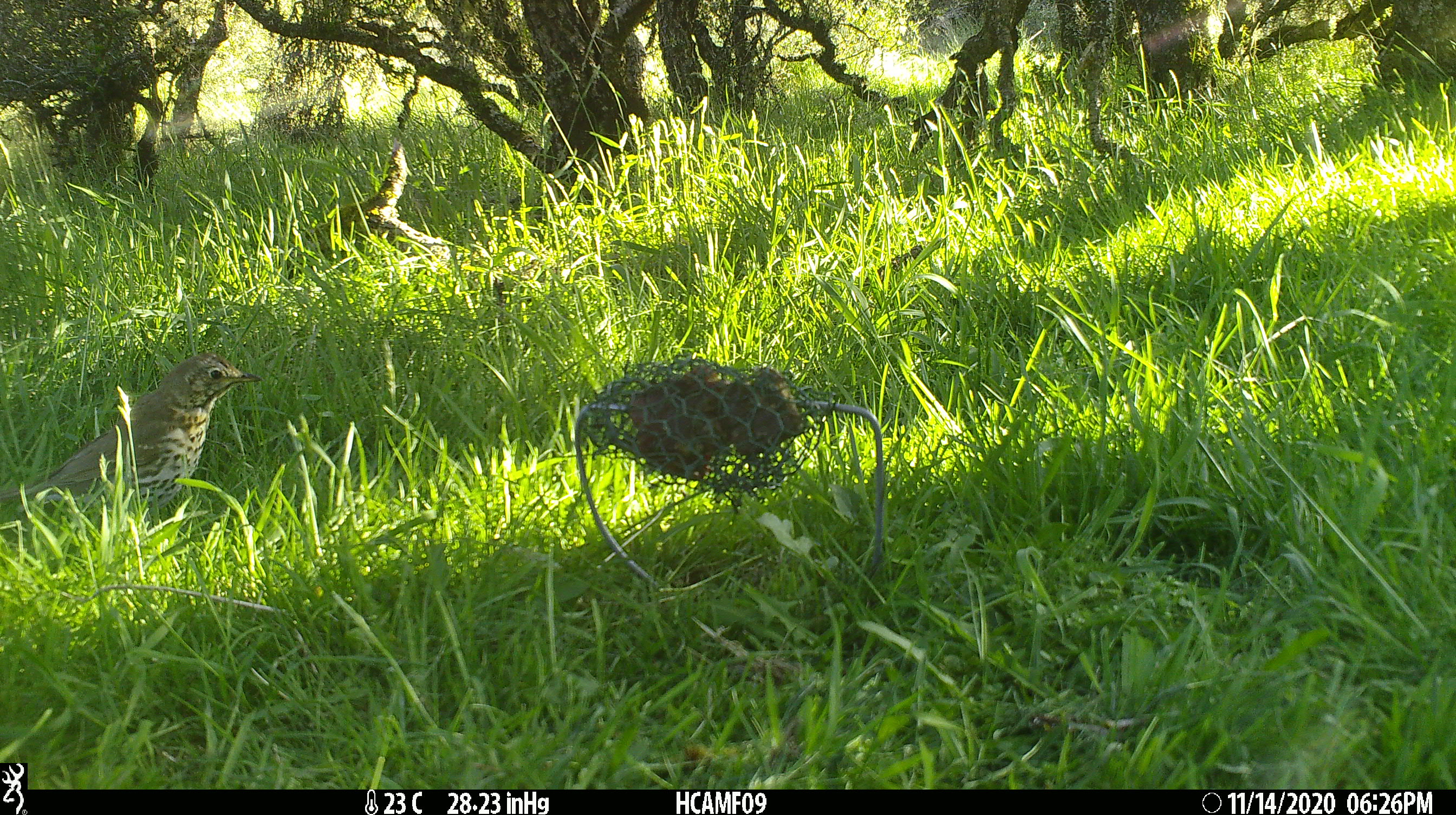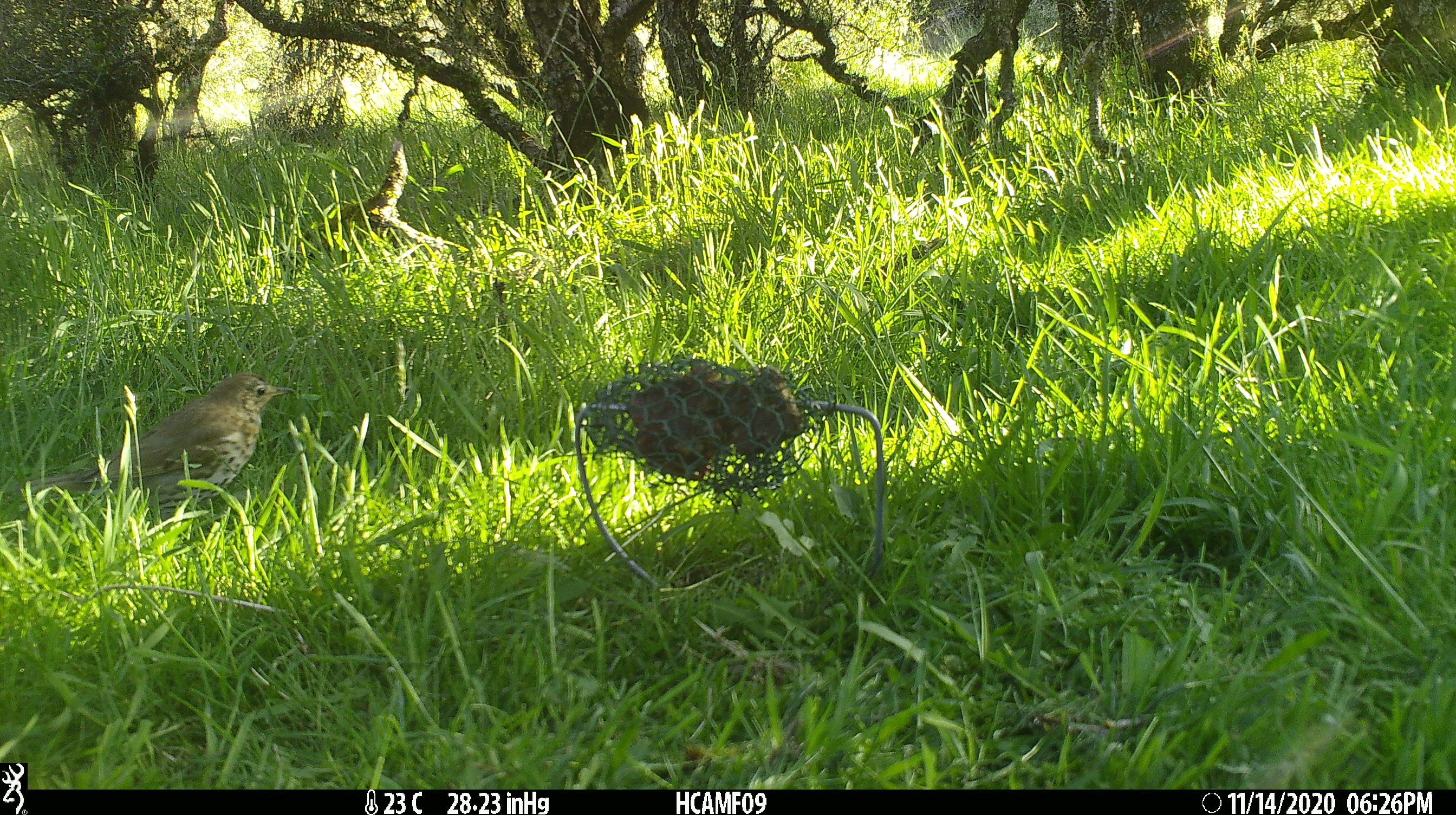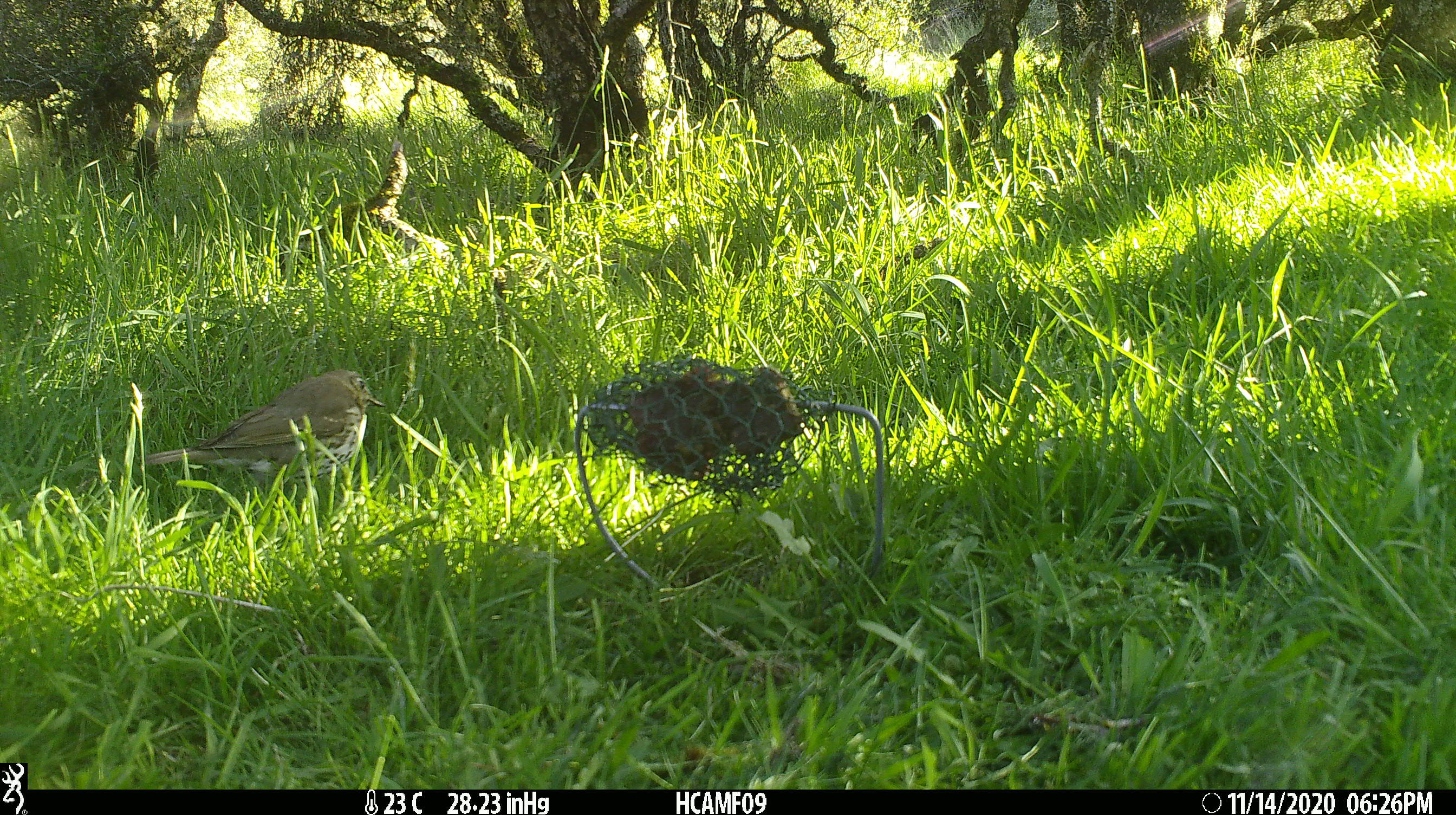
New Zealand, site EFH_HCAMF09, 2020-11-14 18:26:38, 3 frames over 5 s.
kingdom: Animalia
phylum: Chordata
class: Aves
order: Passeriformes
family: Turdidae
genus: Turdus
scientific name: Turdus philomelos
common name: song thrush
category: thrush